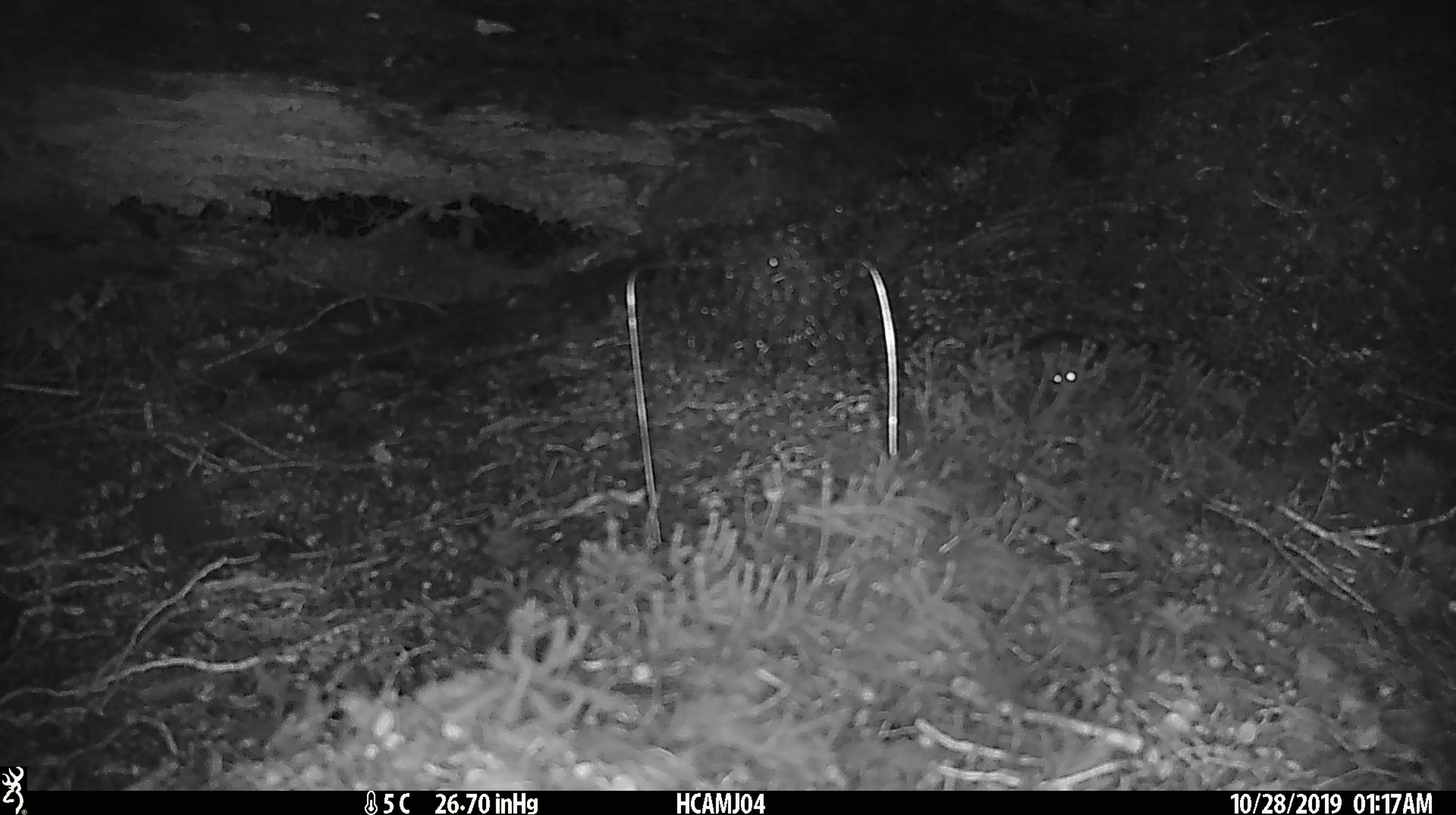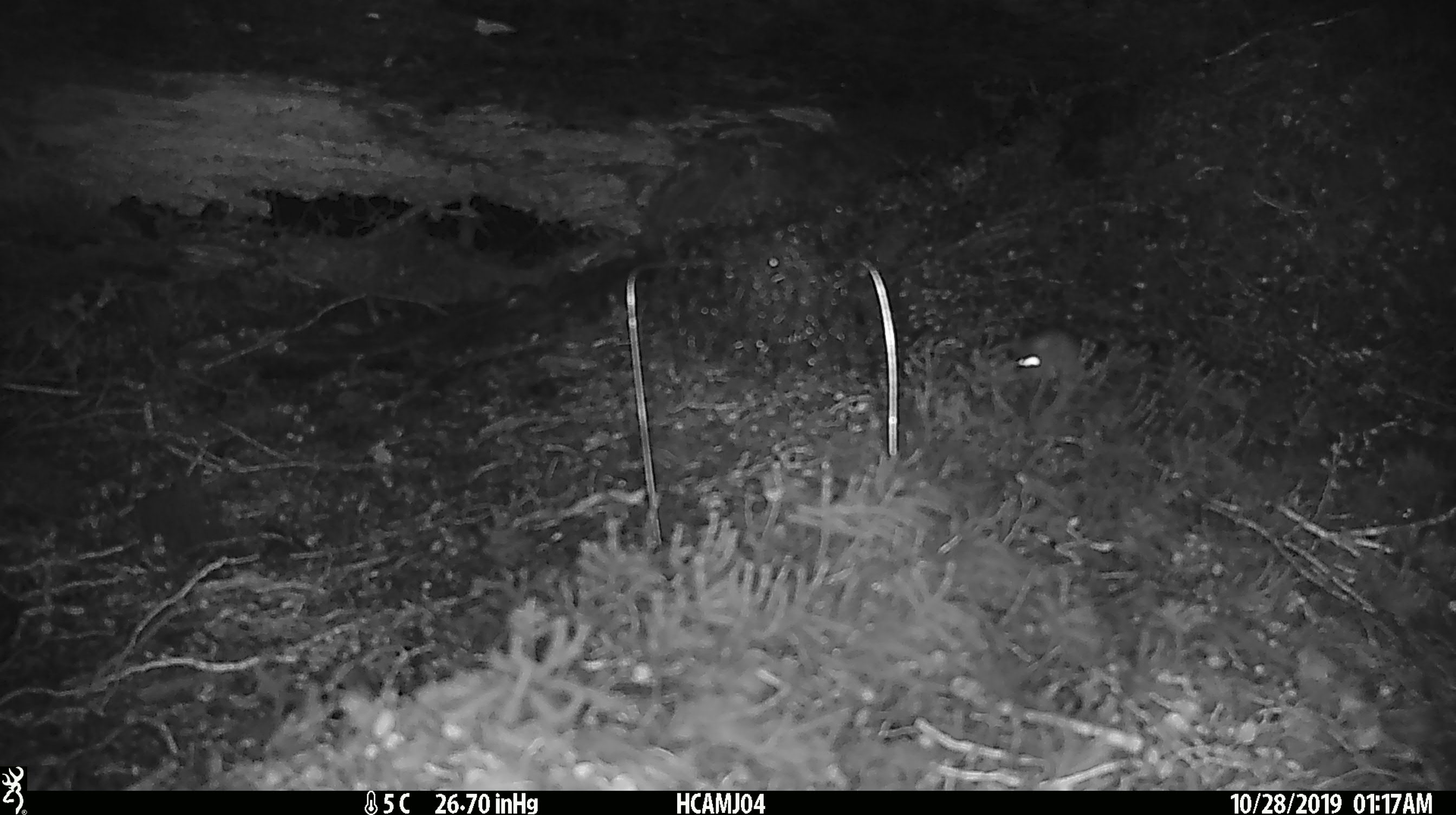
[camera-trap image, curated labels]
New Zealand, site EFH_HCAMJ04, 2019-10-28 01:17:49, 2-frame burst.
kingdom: Animalia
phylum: Chordata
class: Mammalia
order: Rodentia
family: Muridae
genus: Mus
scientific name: Mus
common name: mouse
Mouse (Mus).